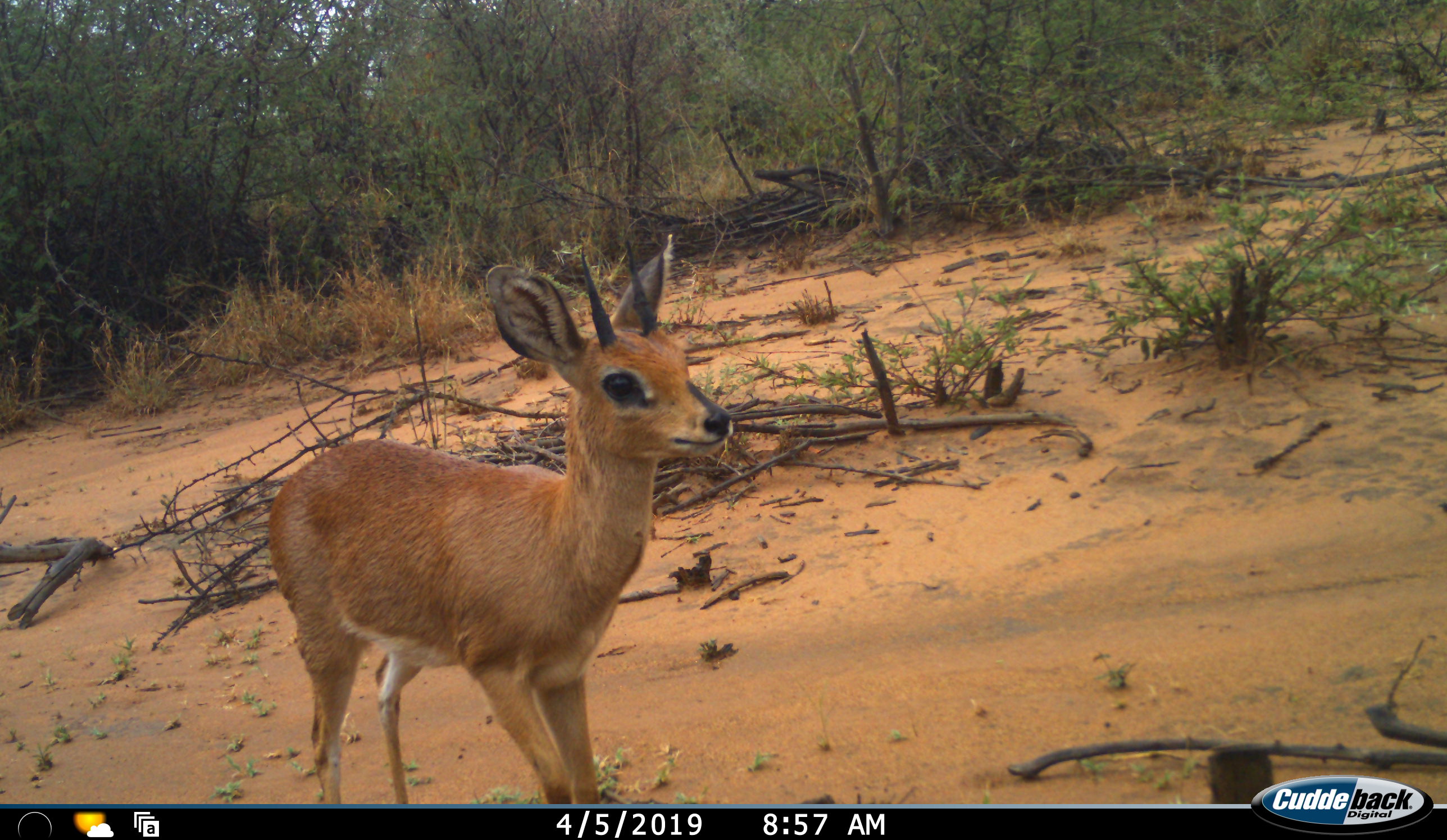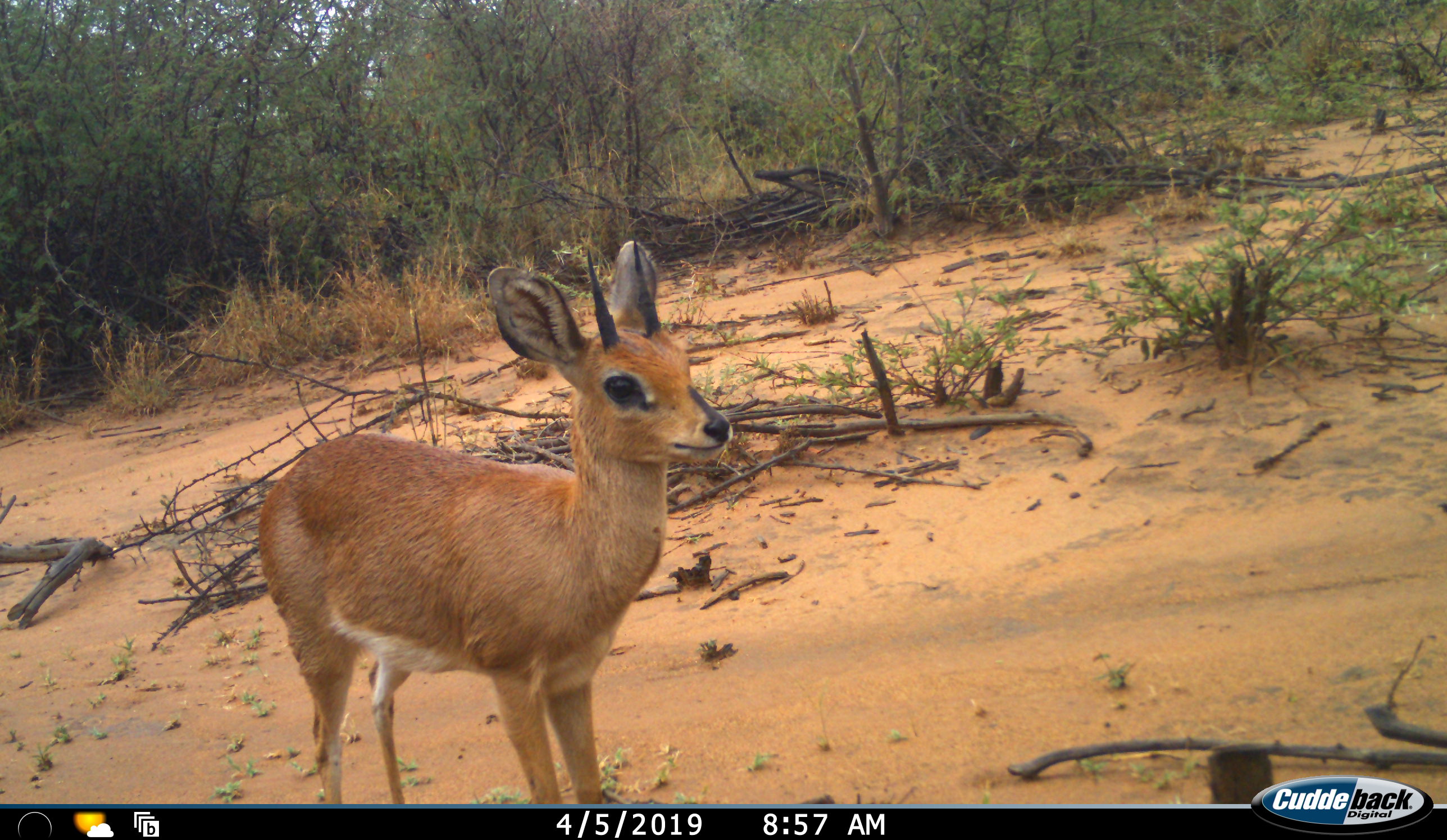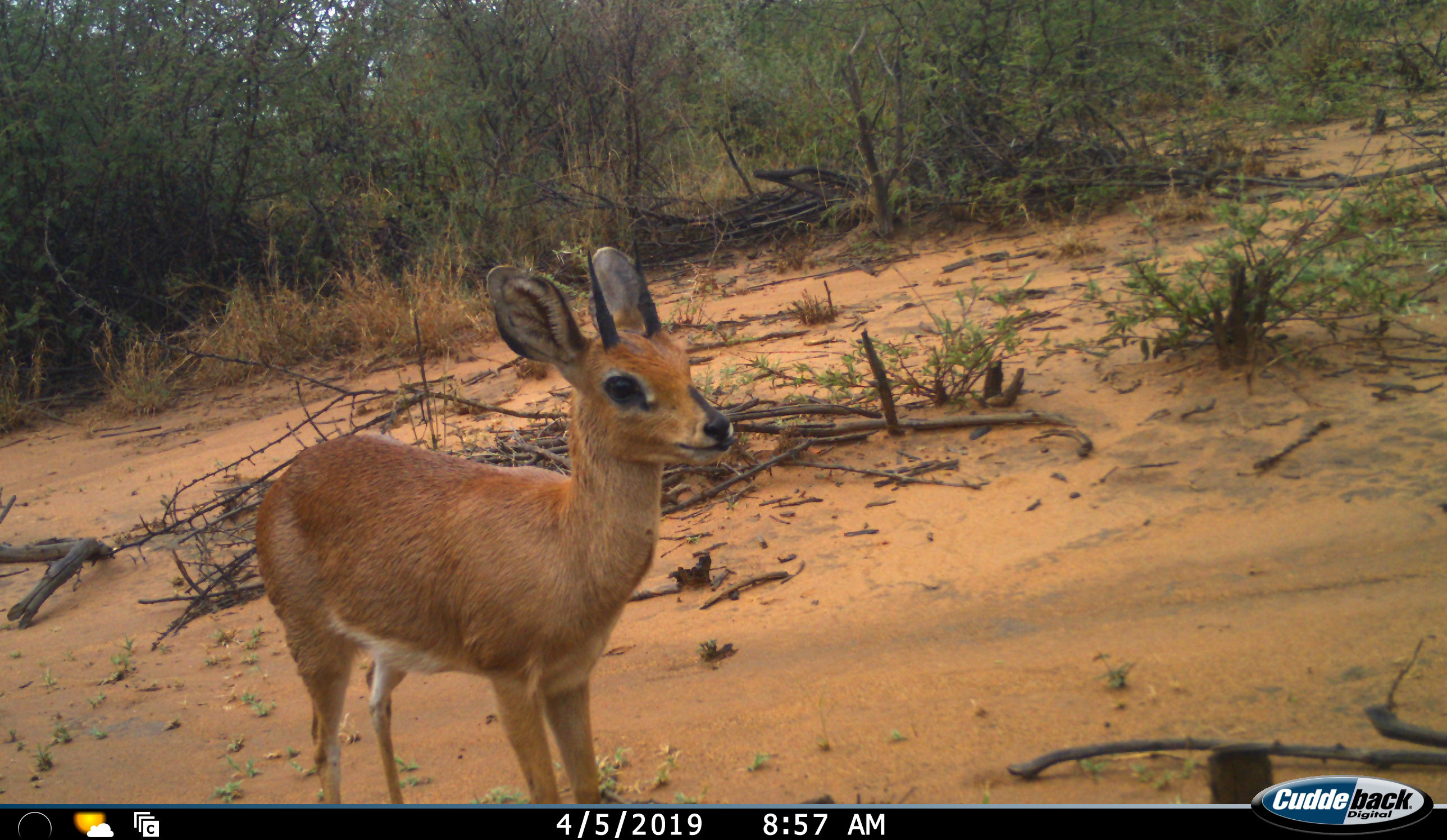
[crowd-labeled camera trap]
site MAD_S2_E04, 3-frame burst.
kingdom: Animalia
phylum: Chordata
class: Mammalia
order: Artiodactyla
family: Bovidae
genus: Sylvicapra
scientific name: Sylvicapra grimmia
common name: common duiker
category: duikercommongrey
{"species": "duikercommongrey (common duiker) (Sylvicapra grimmia)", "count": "1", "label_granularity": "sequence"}